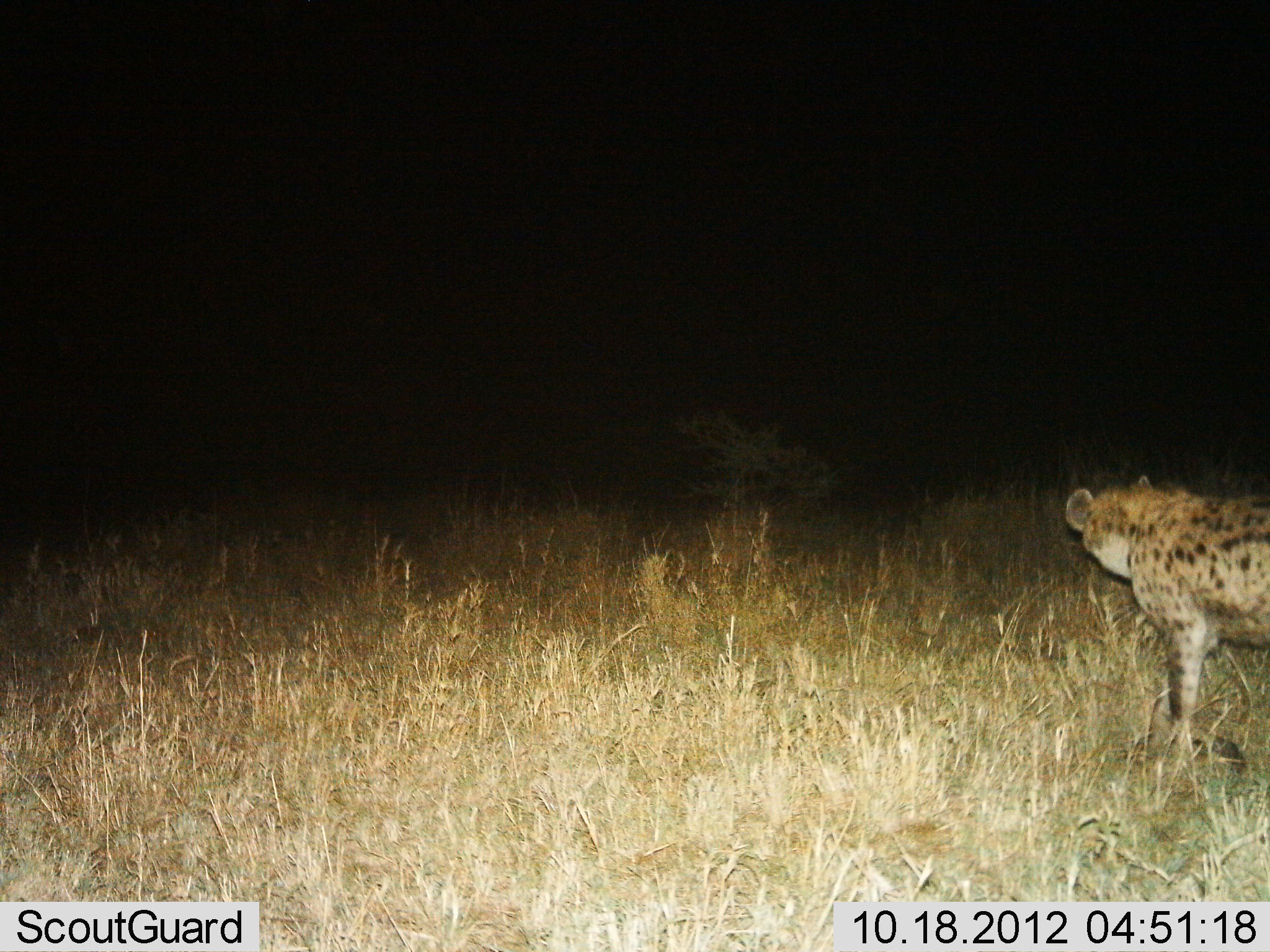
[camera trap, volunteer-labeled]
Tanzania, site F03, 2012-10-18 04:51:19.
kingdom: Animalia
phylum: Chordata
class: Mammalia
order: Carnivora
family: Hyaenidae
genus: Crocuta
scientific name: Crocuta crocuta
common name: spotted hyena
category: hyenaspotted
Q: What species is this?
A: Hyenaspotted (spotted hyena) (Crocuta crocuta).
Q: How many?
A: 1.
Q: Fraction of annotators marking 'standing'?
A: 80%.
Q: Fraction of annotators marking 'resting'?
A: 0%.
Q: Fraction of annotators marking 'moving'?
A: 20%.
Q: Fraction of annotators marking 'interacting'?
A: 0%.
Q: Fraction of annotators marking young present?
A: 0%.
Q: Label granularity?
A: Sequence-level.